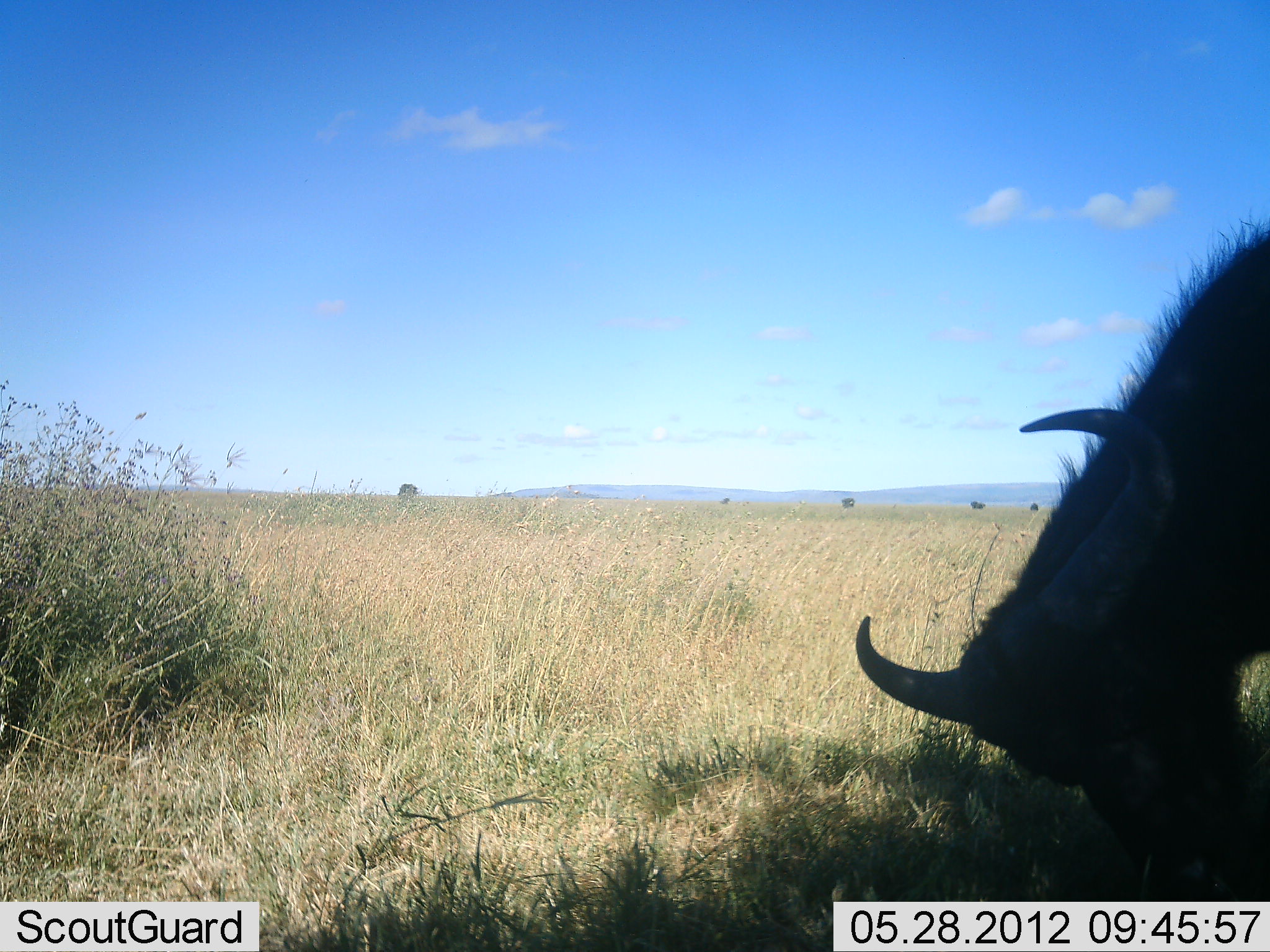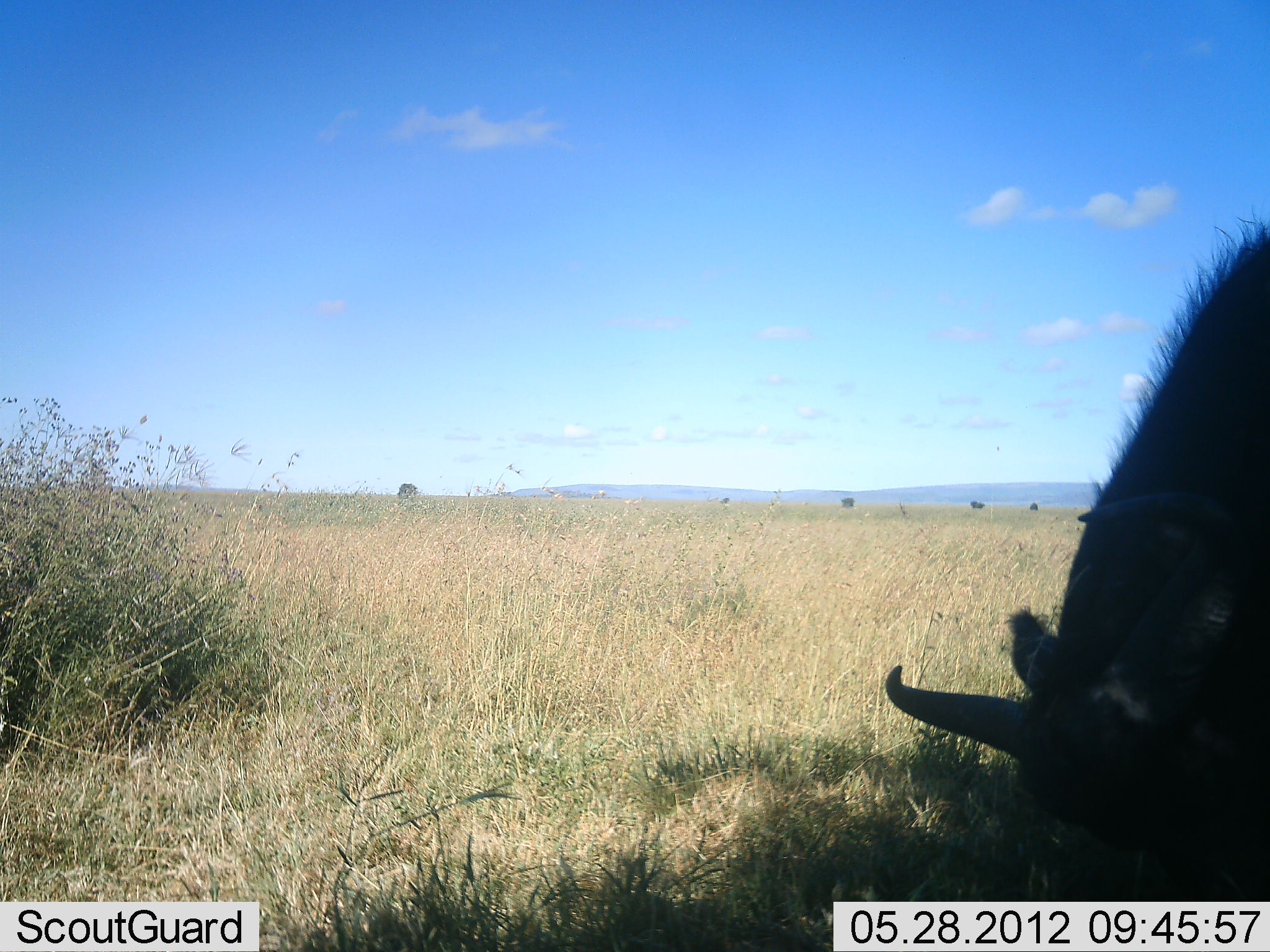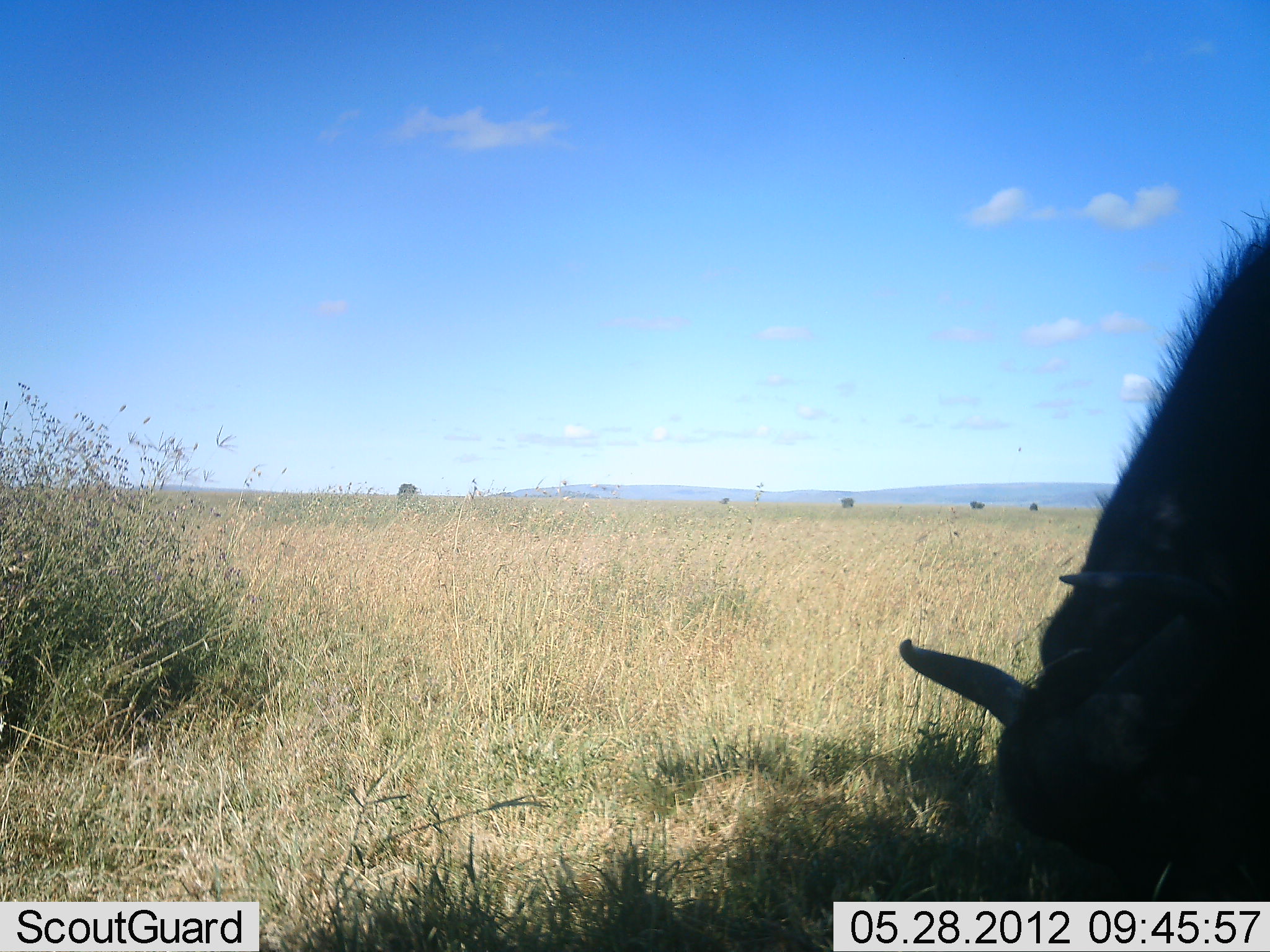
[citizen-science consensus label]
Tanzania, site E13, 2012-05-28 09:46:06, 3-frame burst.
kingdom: Animalia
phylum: Chordata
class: Mammalia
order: Artiodactyla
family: Bovidae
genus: Syncerus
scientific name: Syncerus caffer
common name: cape buffalo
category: buffalo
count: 1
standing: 10%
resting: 0%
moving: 0%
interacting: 0%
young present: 10%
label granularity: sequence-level